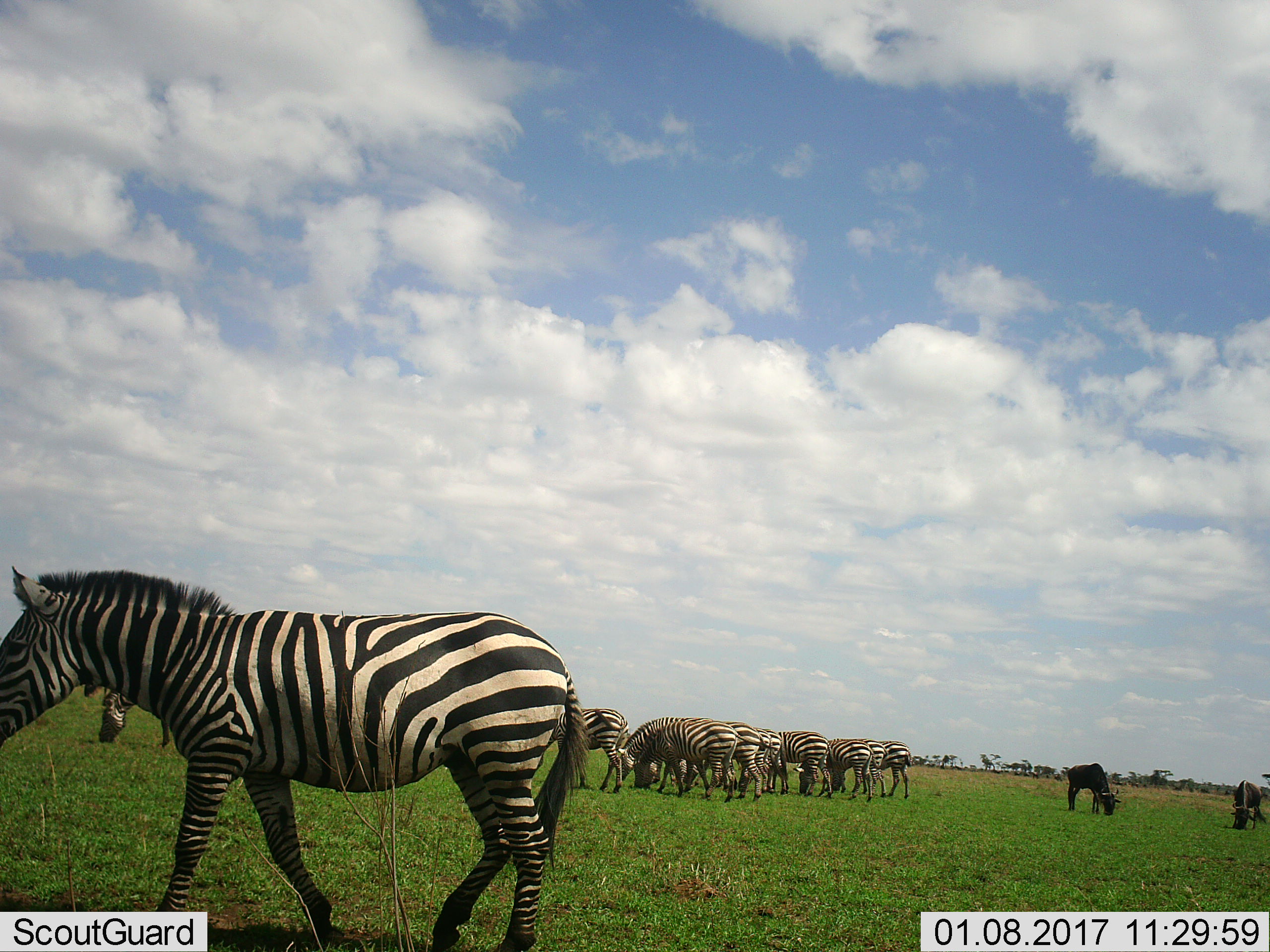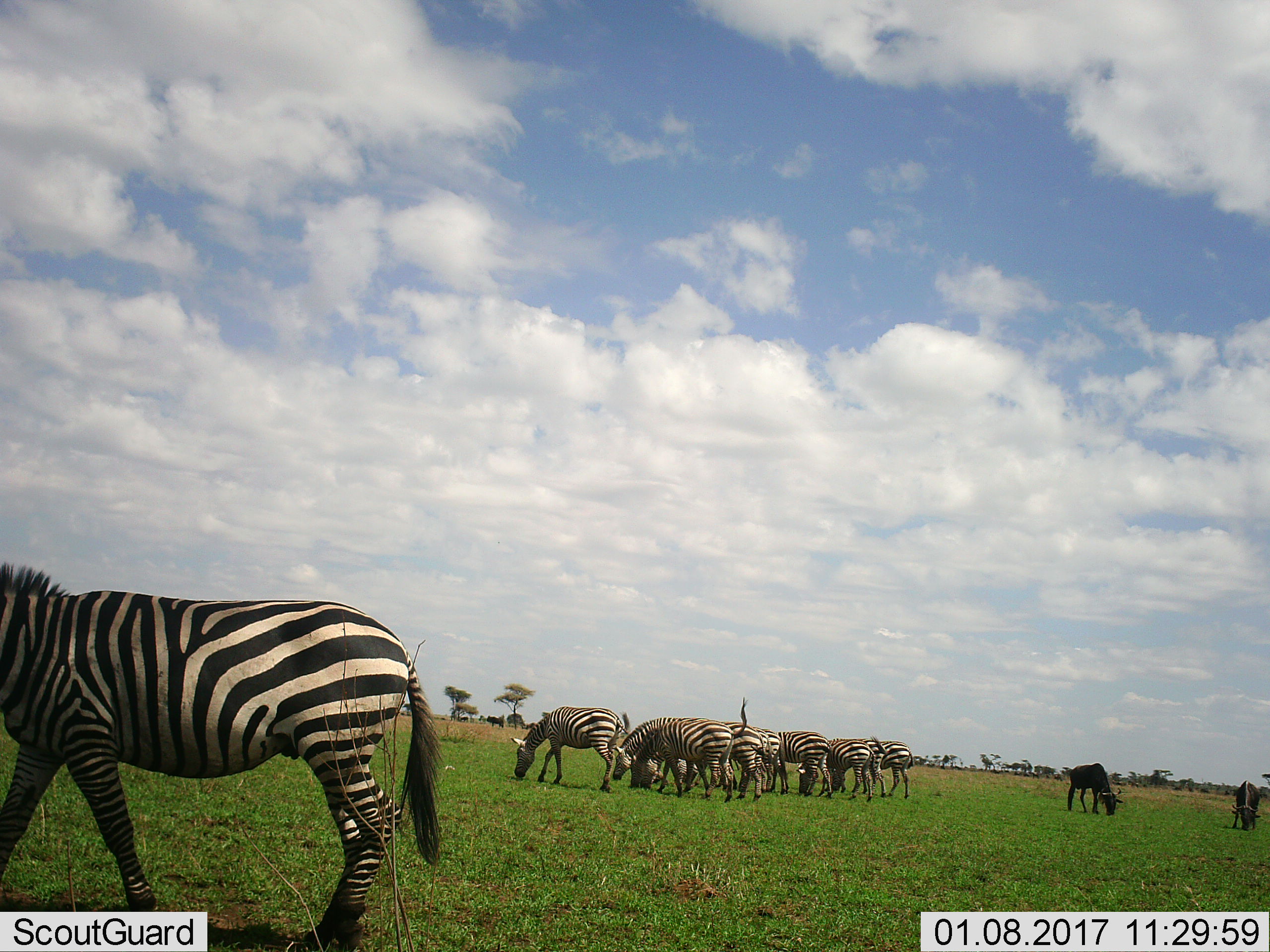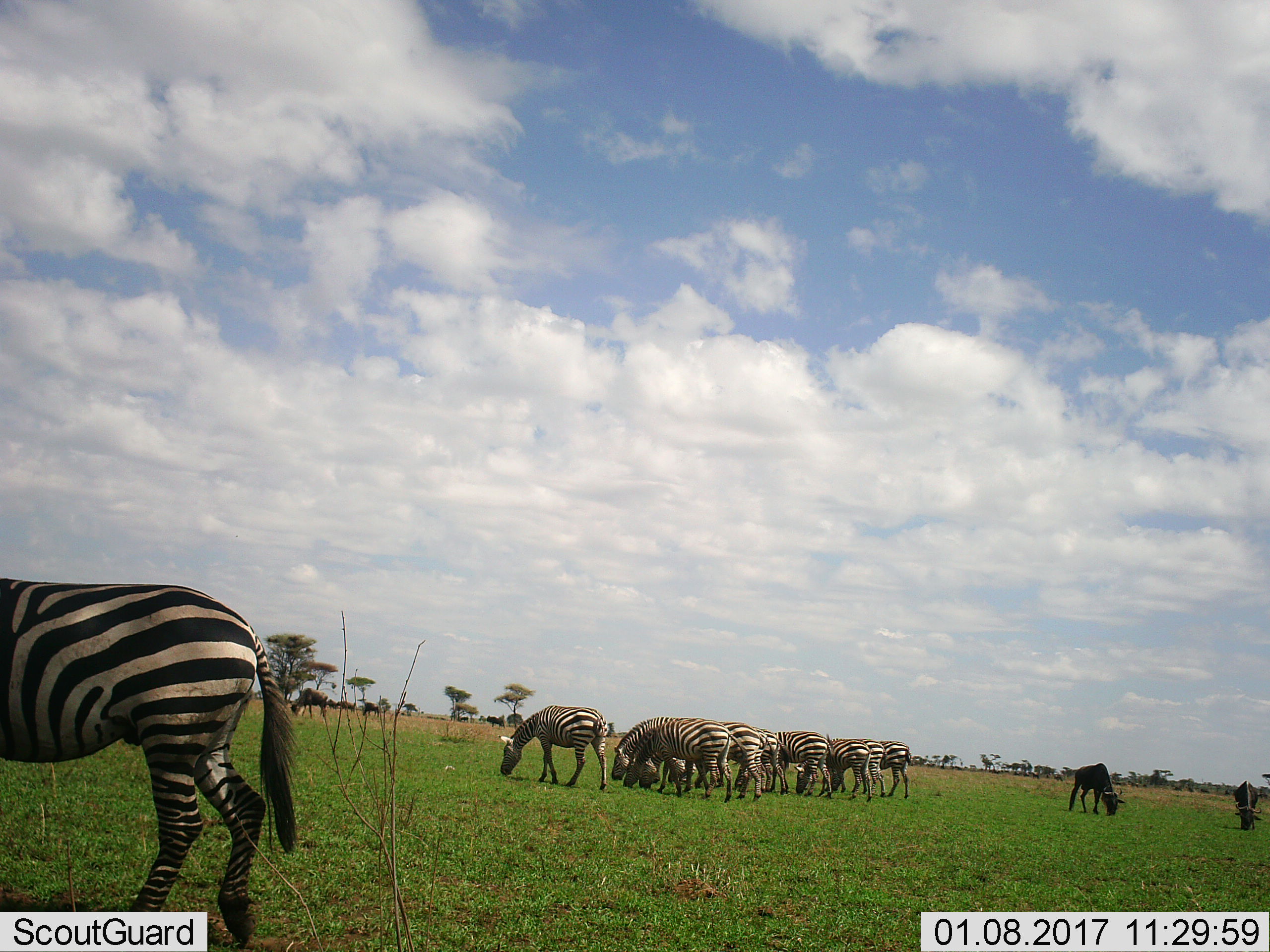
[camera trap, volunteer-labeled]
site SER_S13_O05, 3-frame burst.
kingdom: Animalia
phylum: Chordata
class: Mammalia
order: Artiodactyla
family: Bovidae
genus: Connochaetes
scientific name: Connochaetes taurinus taurinus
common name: blue wildebeest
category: wildebeestblue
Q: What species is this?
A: Wildebeestblue (blue wildebeest) (Connochaetes taurinus taurinus).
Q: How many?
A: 3.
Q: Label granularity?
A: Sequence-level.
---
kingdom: Animalia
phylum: Chordata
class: Mammalia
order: Perissodactyla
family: Equidae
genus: Equus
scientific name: Equus quagga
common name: plains zebra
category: zebraplains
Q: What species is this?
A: Zebraplains (plains zebra) (Equus quagga).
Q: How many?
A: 11-50.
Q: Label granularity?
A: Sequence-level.